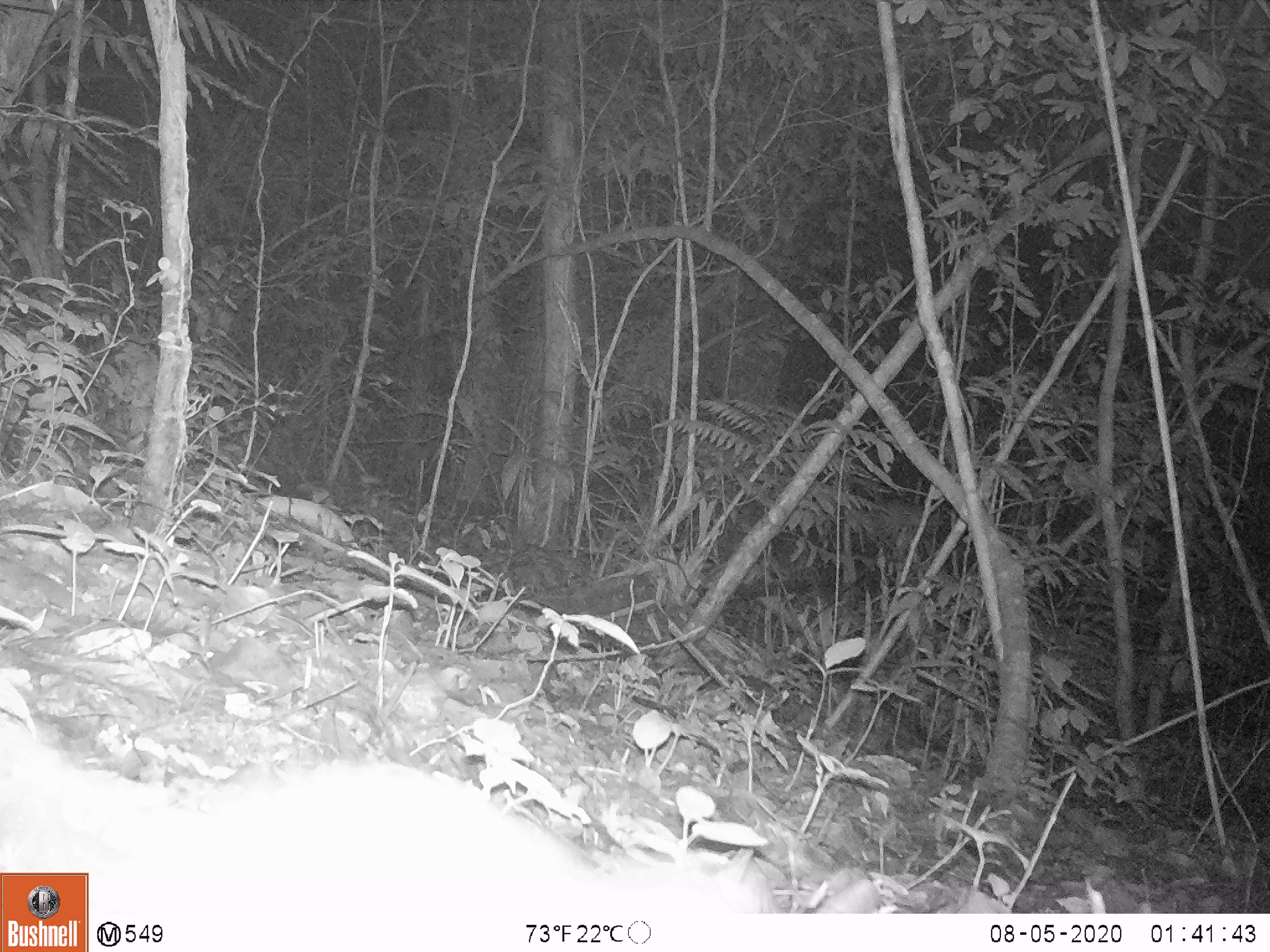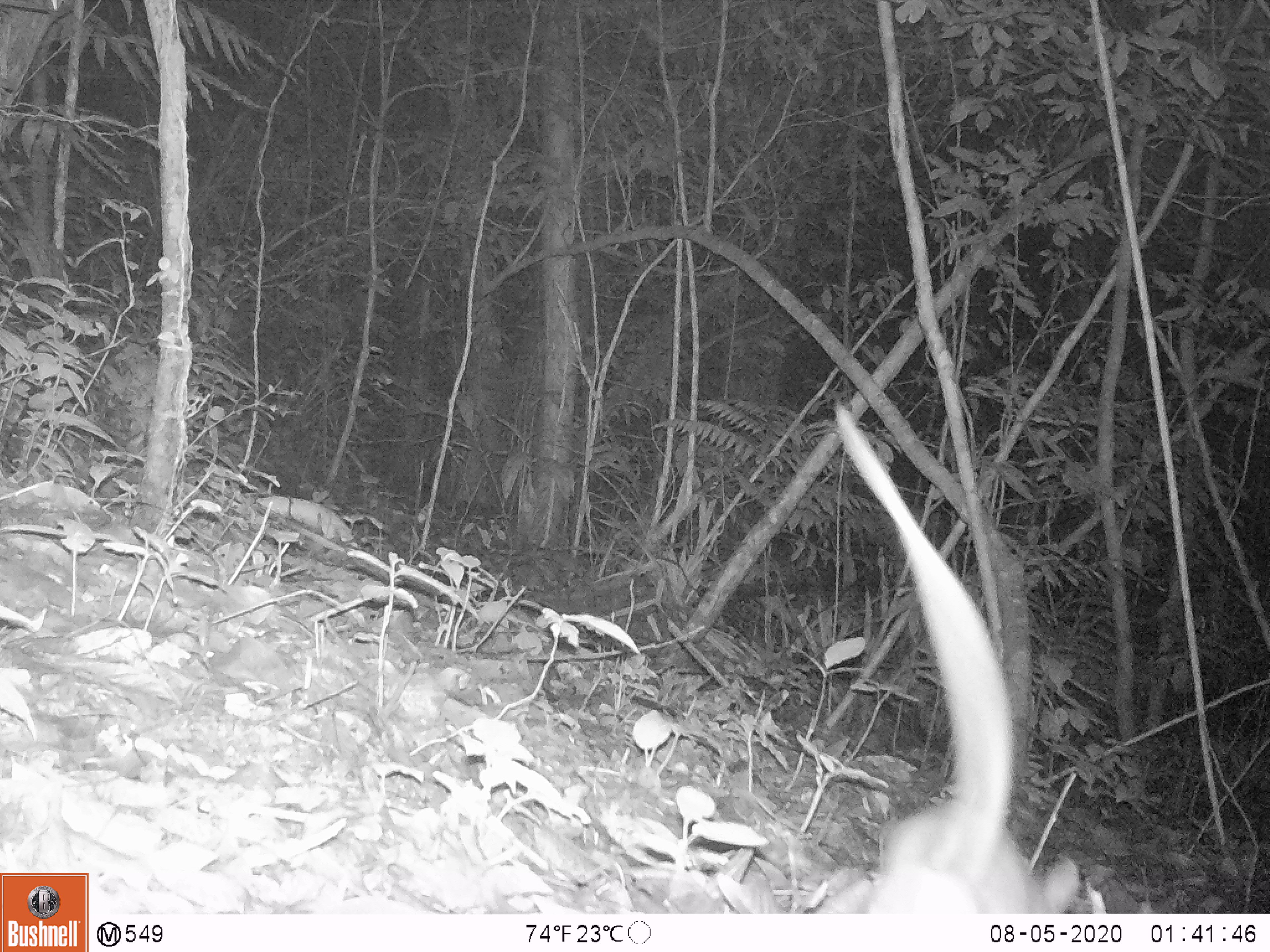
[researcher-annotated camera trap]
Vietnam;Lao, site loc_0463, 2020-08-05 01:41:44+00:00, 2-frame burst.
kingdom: Animalia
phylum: Chordata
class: Mammalia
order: Rodentia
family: Muridae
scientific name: Muridae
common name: old-world mice and rats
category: unidentified murid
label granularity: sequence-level